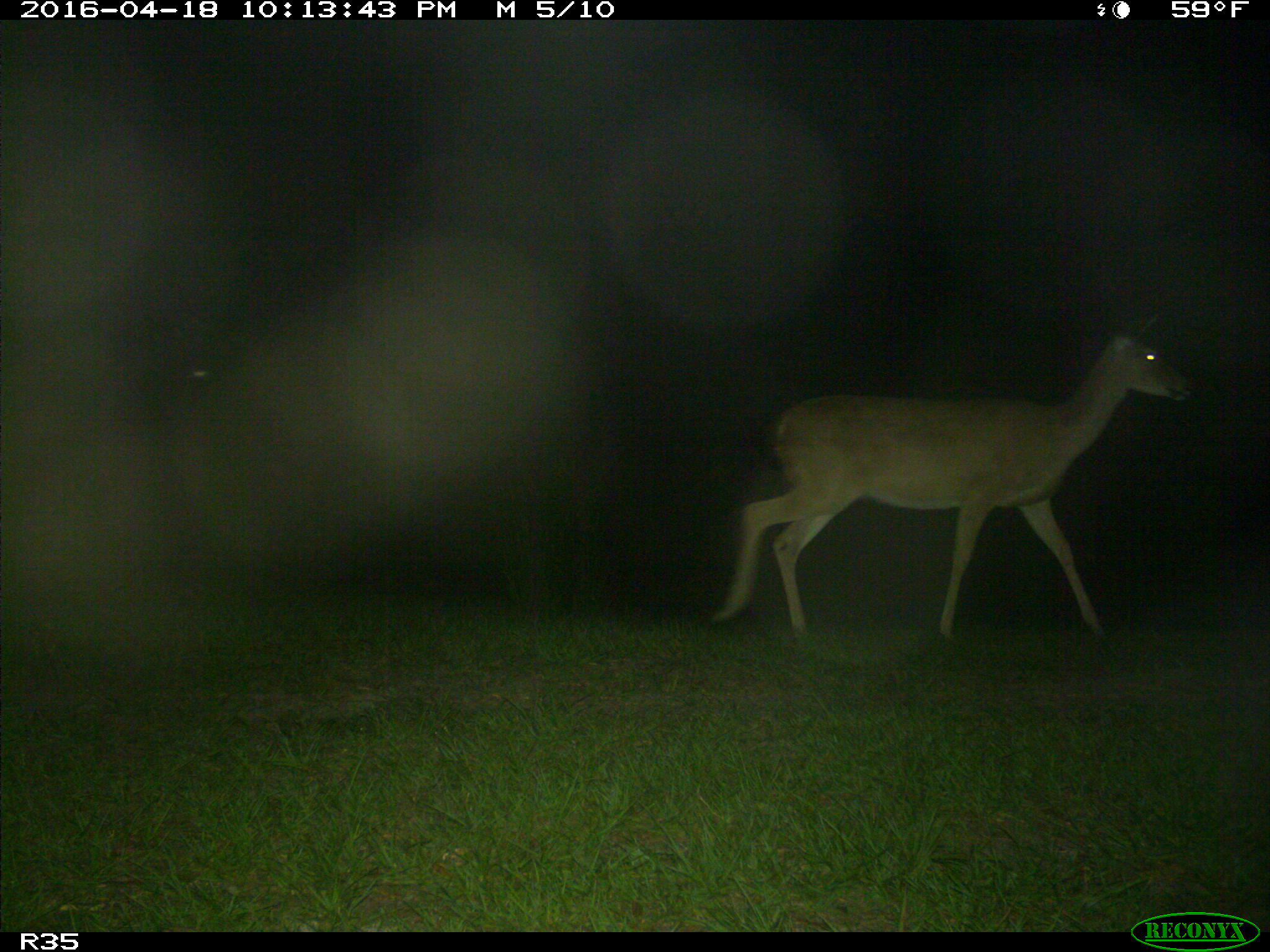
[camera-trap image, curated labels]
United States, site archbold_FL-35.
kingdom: Animalia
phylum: Chordata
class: Mammalia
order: Artiodactyla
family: Cervidae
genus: Odocoileus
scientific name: Odocoileus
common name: deer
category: unidentified deer